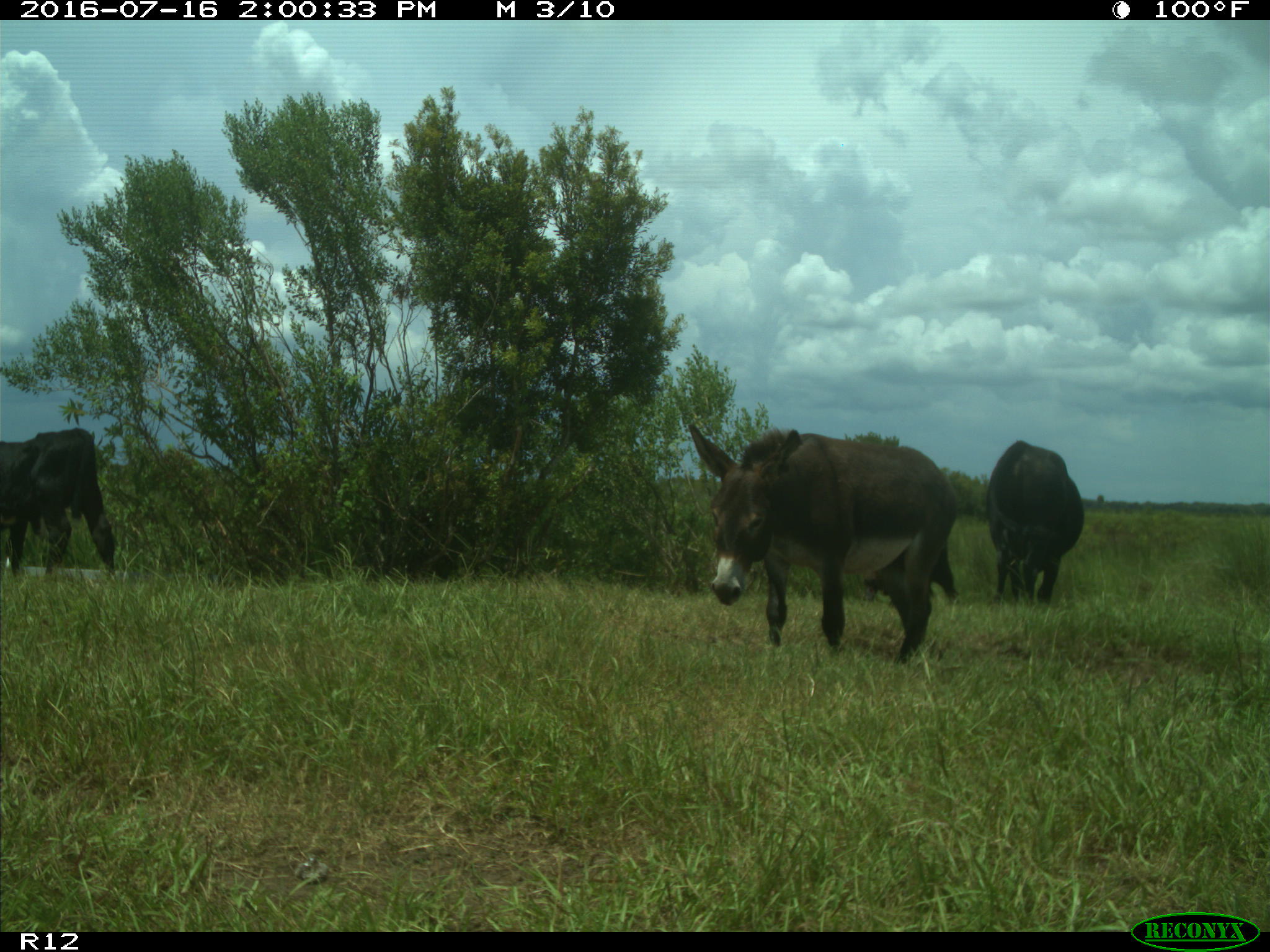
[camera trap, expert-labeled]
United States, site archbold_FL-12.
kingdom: Animalia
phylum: Chordata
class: Mammalia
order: Artiodactyla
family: Bovidae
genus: Bos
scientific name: Bos taurus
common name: domestic cow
Bos taurus (domestic cow).